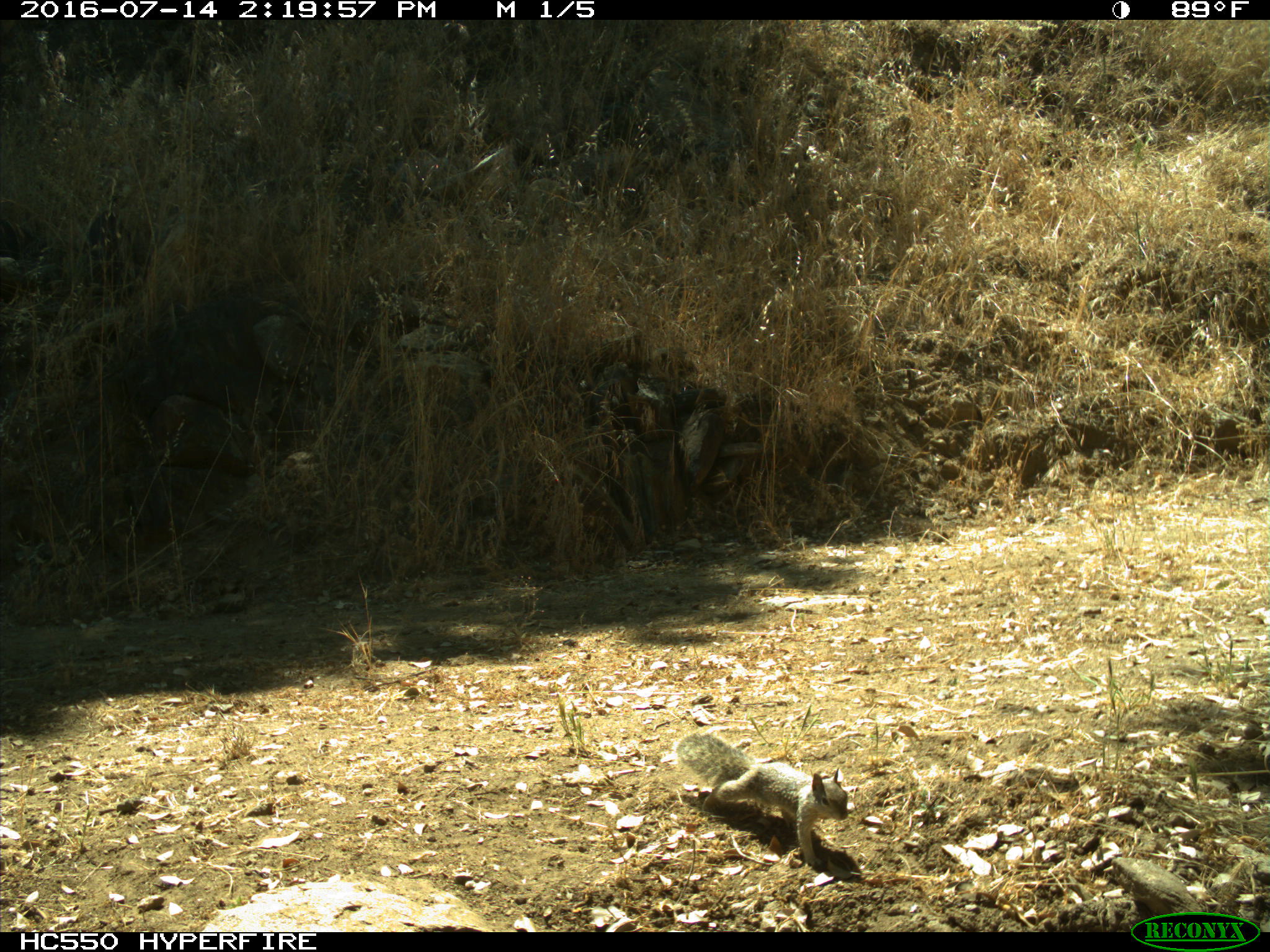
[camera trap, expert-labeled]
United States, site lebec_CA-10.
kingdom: Animalia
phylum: Chordata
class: Mammalia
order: Rodentia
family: Sciuridae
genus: Otospermophilus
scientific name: Otospermophilus beecheyi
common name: california ground squirrel